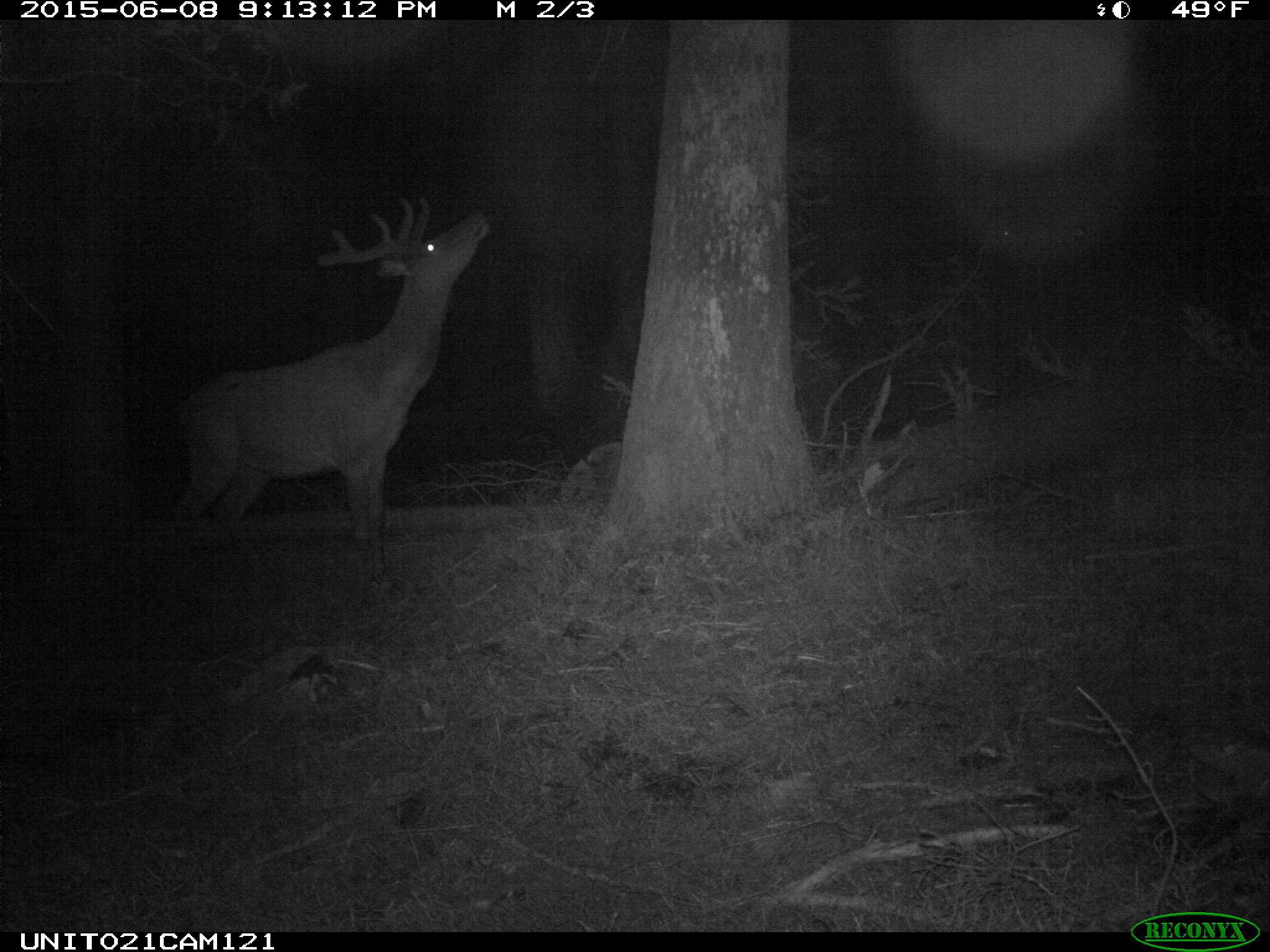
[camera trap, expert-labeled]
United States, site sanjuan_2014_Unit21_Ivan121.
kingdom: Animalia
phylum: Chordata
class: Mammalia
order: Artiodactyla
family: Cervidae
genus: Cervus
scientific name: Cervus elaphus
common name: red deer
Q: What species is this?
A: Cervus elaphus (red deer).